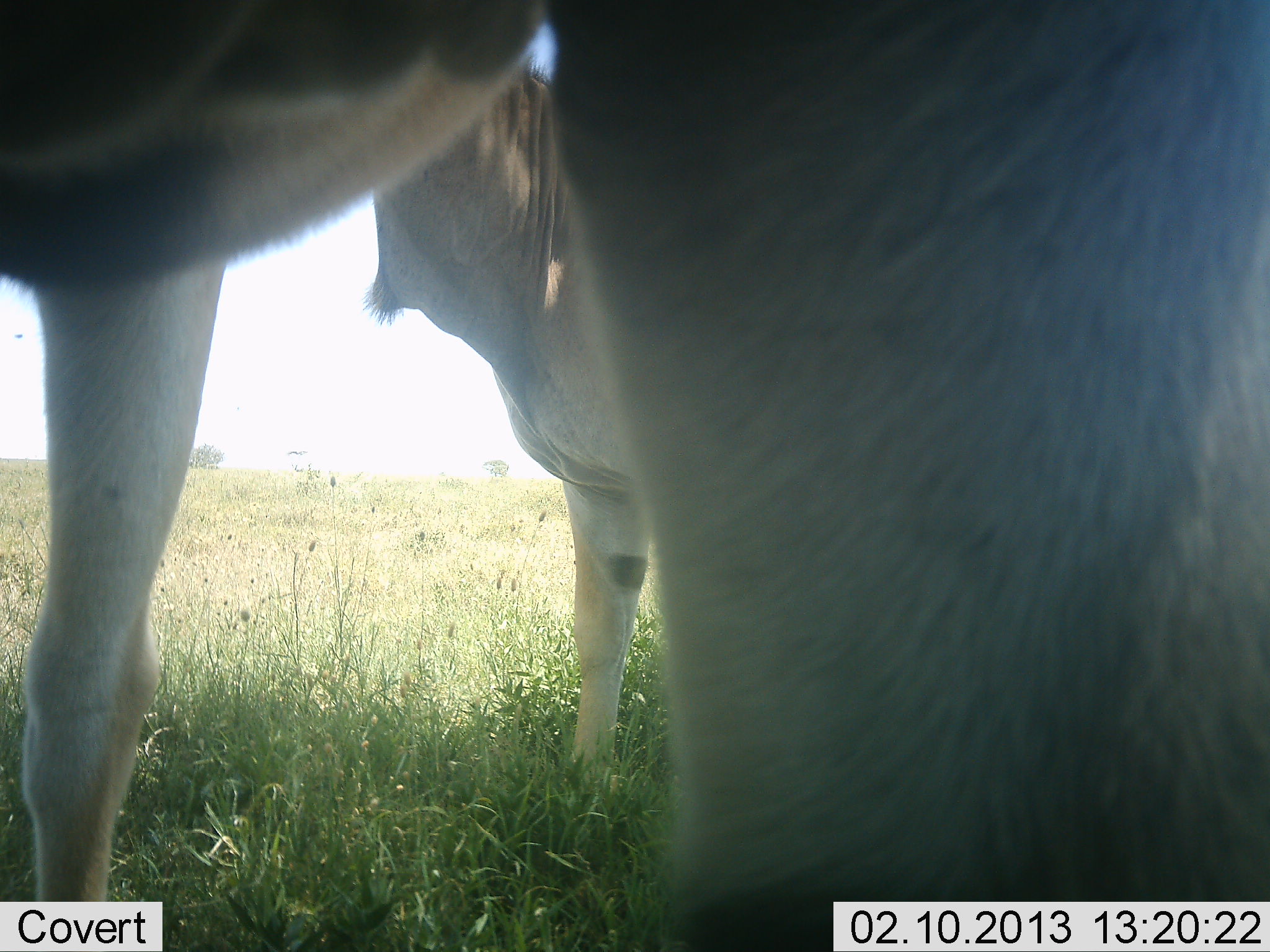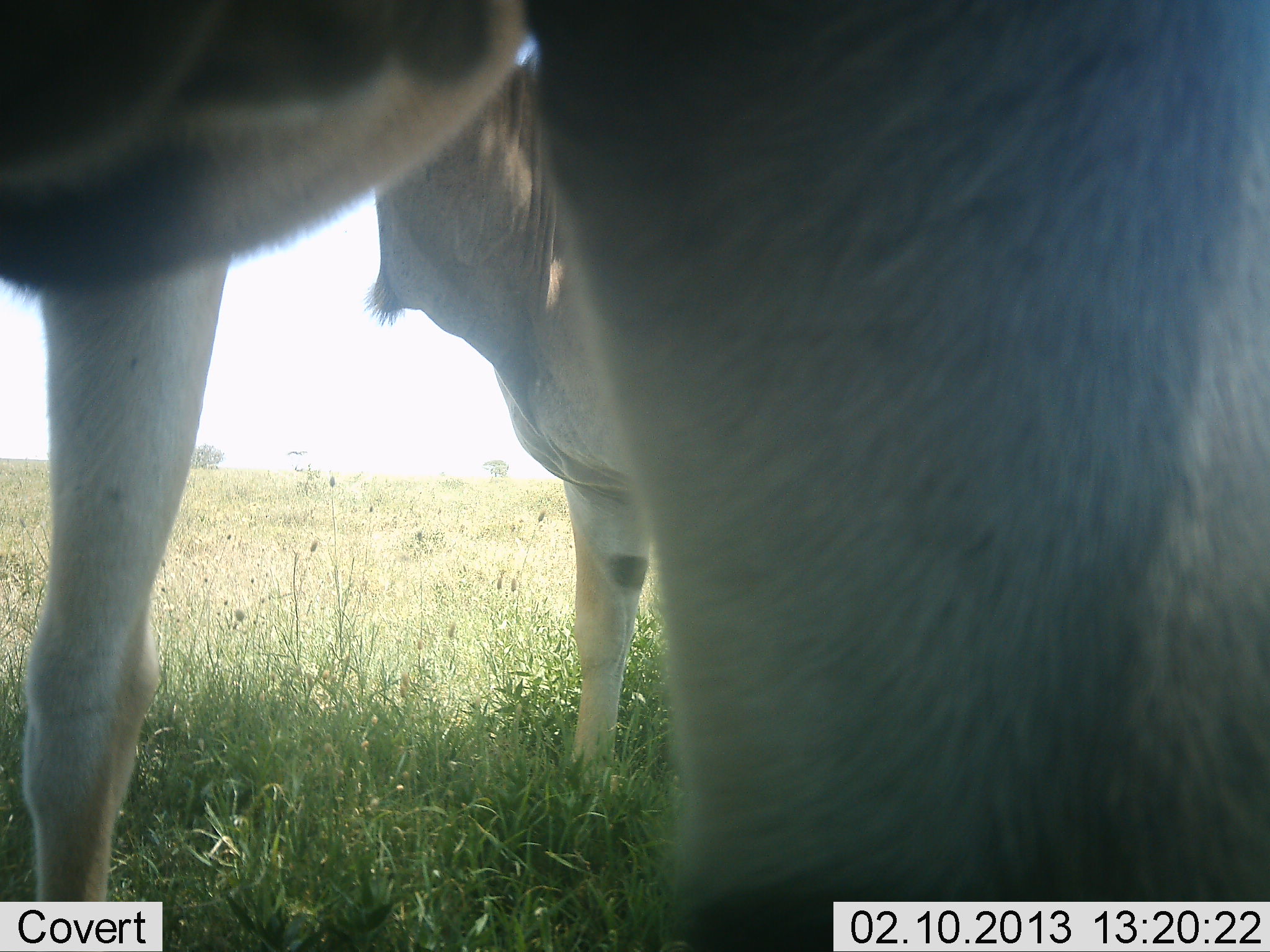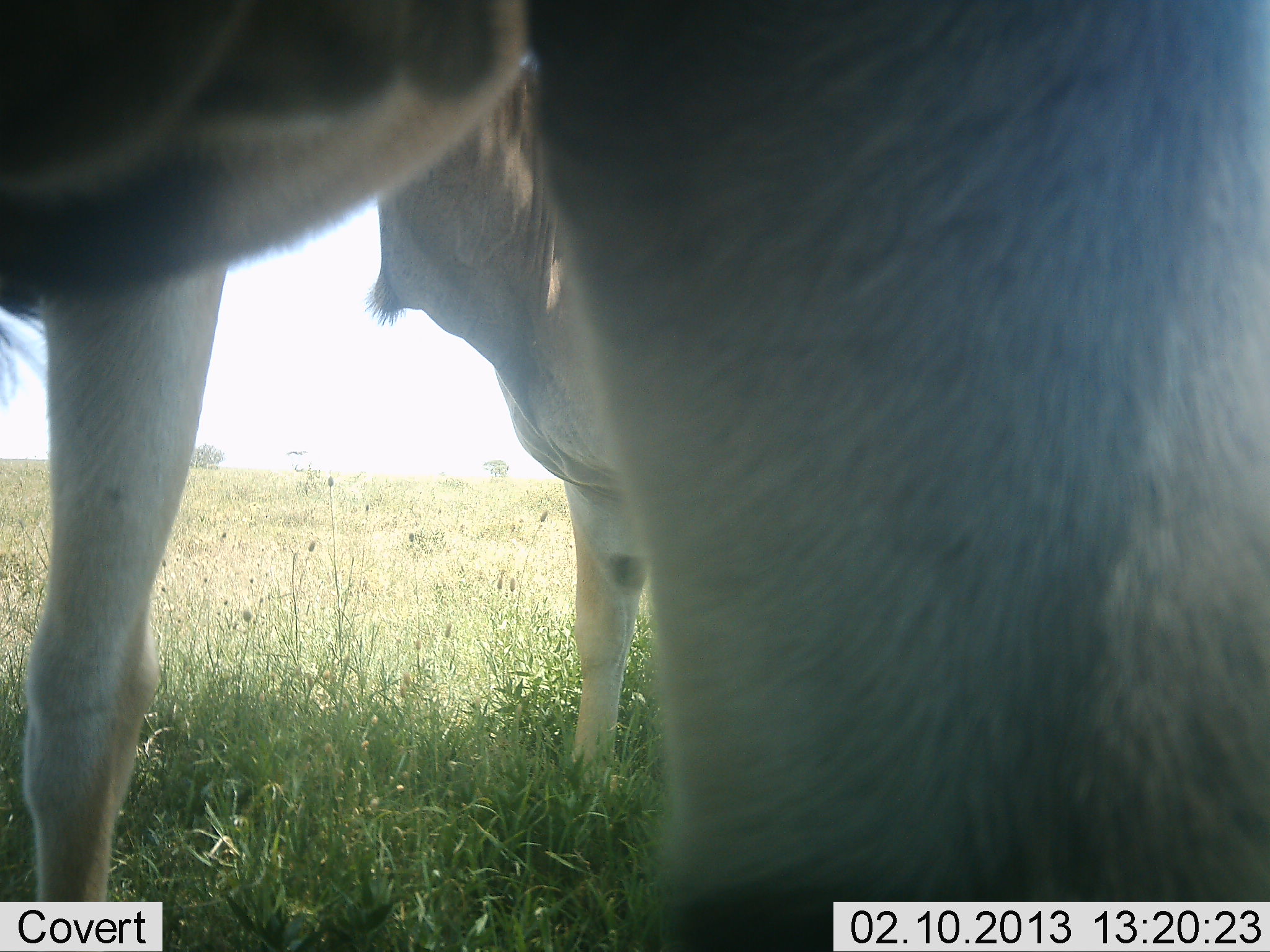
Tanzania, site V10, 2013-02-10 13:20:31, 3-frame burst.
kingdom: Animalia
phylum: Chordata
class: Mammalia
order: Artiodactyla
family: Bovidae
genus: Tragelaphus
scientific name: Tragelaphus oryx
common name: eland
Eland (Tragelaphus oryx), count 2. Behavior (volunteer vote fractions): standing 94%, resting 0%, moving 0%, interacting 6%. Young present (vote fraction): 6%. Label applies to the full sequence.